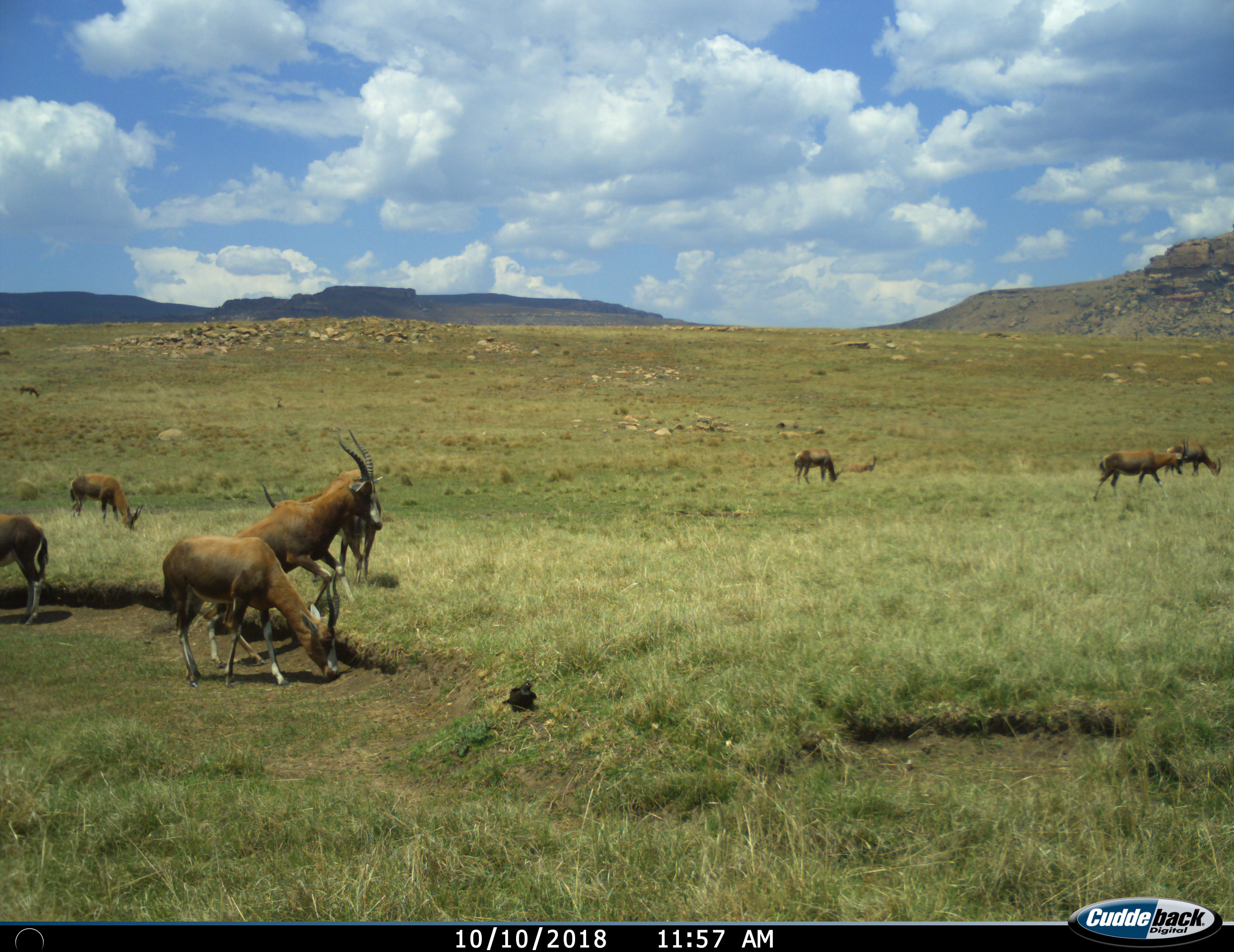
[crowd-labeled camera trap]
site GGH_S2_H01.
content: unidentified animal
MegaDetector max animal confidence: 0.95